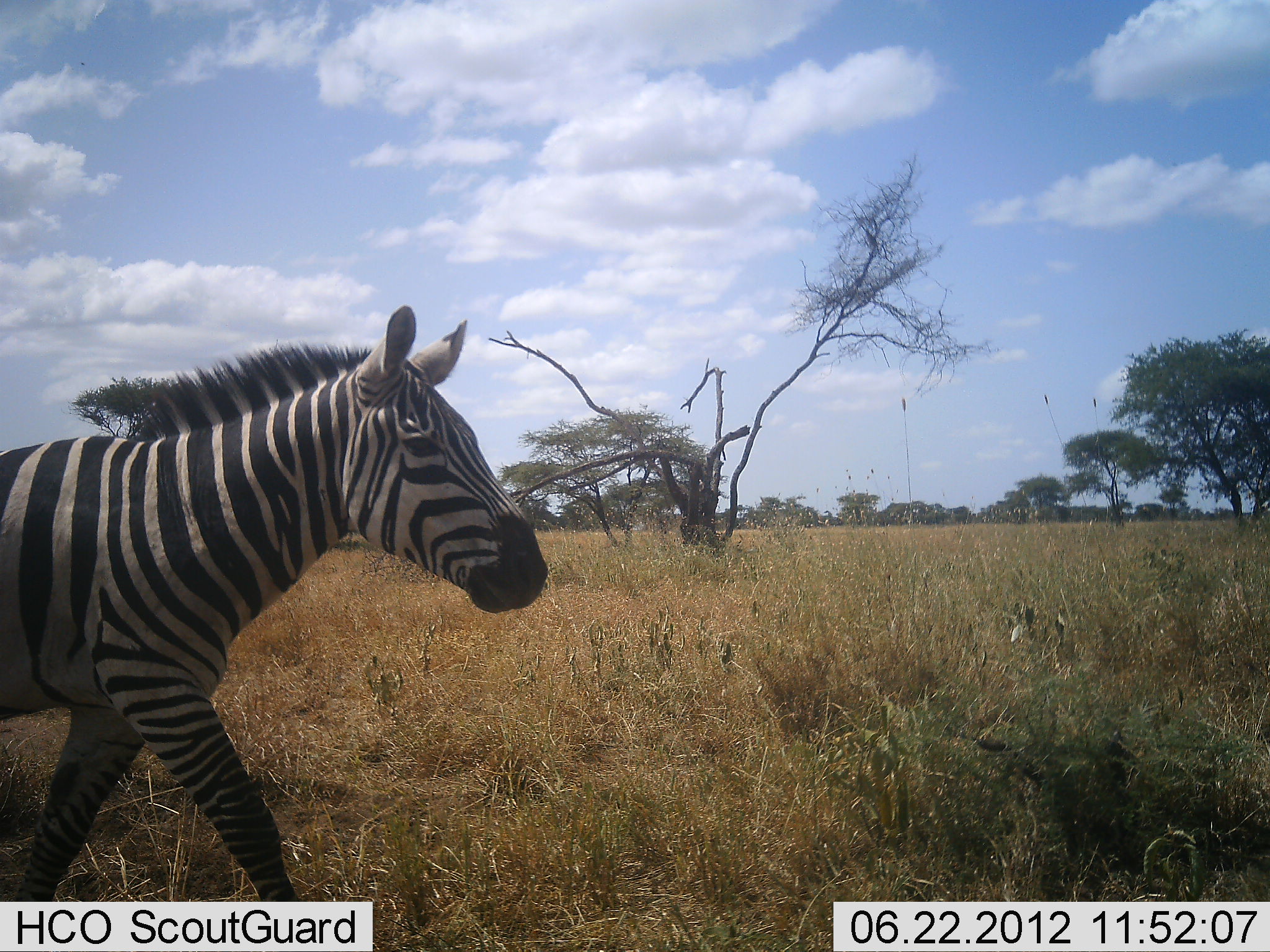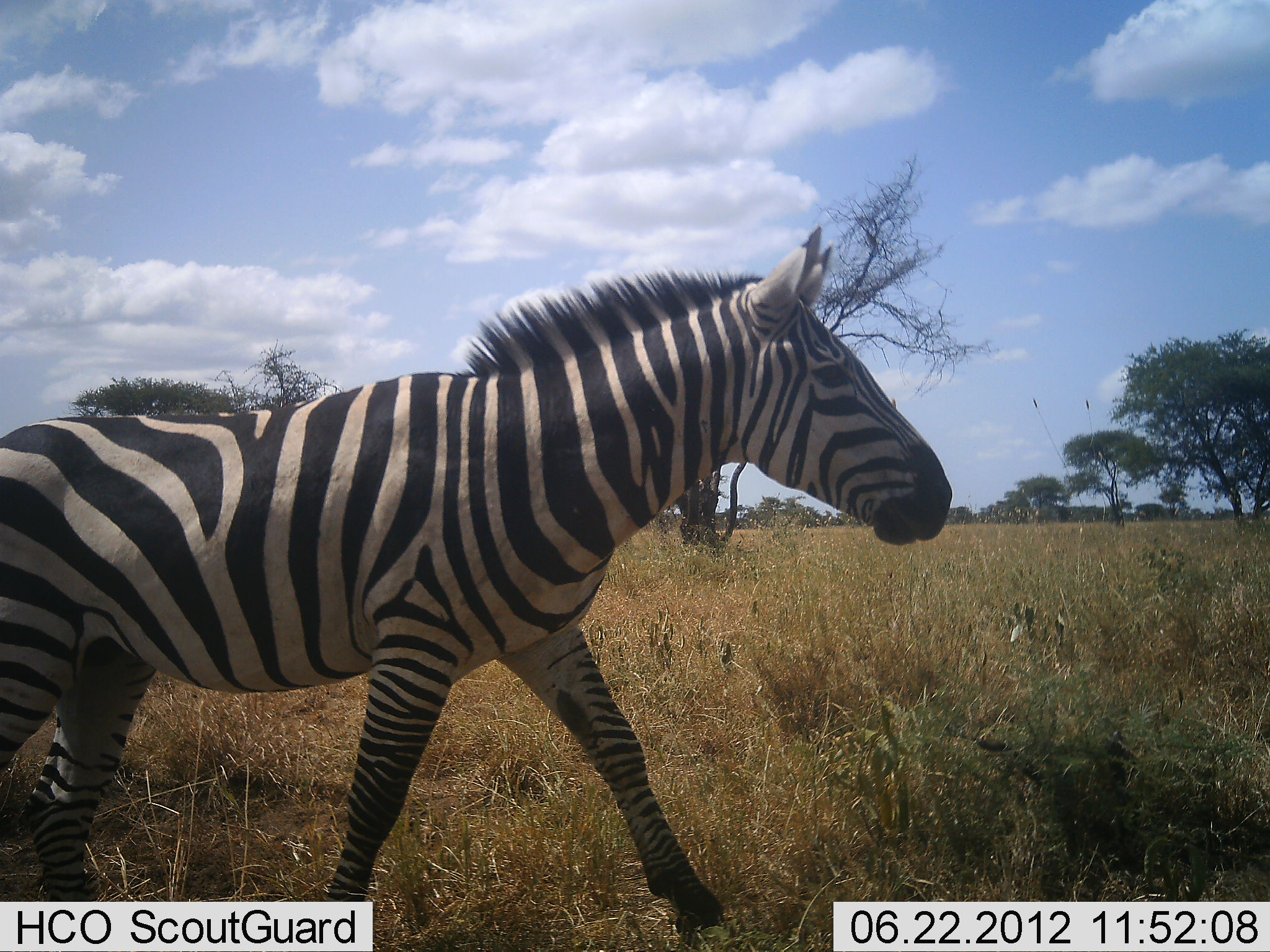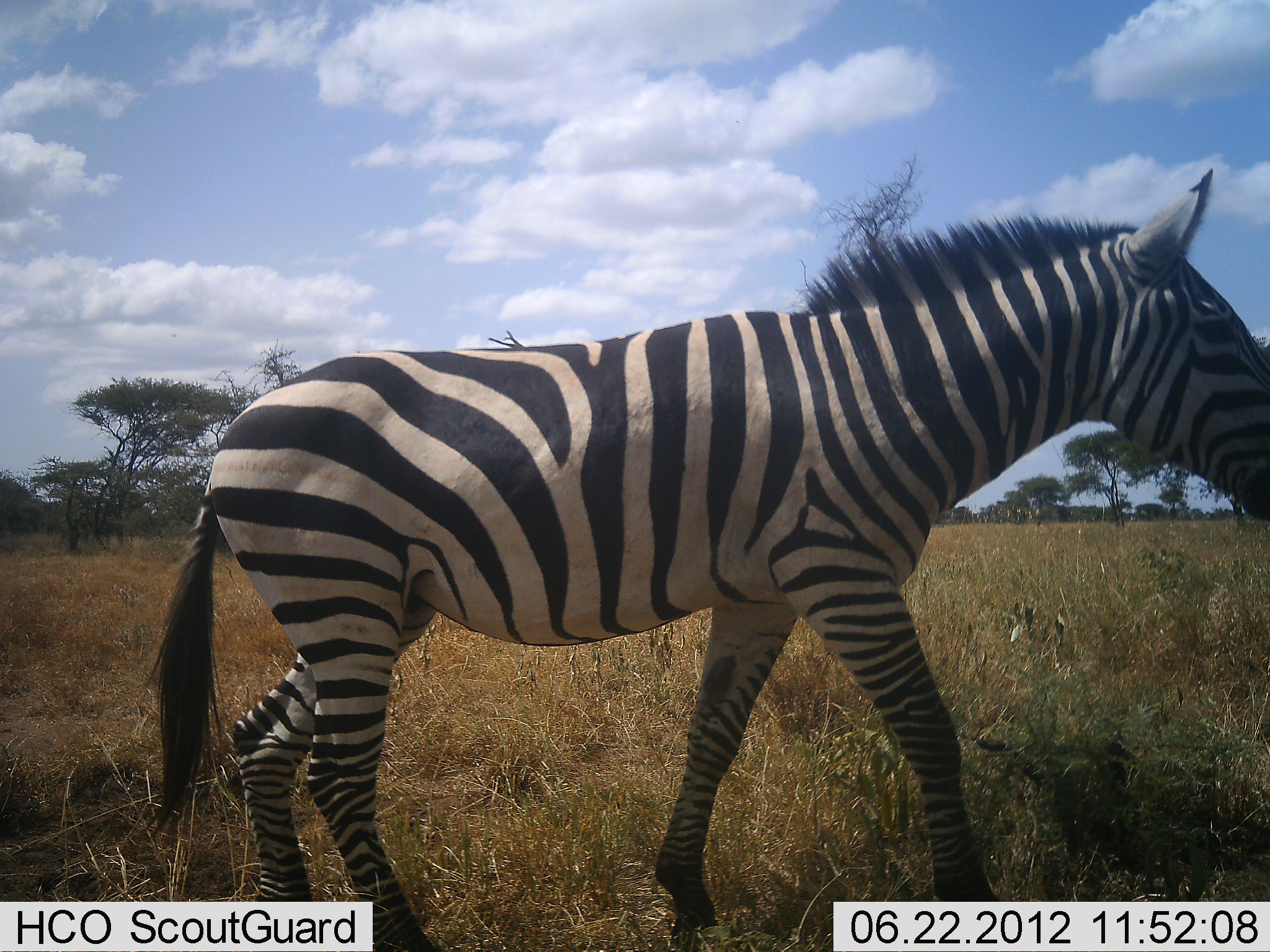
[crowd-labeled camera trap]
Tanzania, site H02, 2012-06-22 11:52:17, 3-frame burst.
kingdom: Animalia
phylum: Chordata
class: Mammalia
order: Perissodactyla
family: Equidae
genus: Equus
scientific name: Equus quagga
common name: plains zebra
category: zebra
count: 1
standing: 0%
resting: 0%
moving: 100%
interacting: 0%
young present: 0%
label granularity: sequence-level